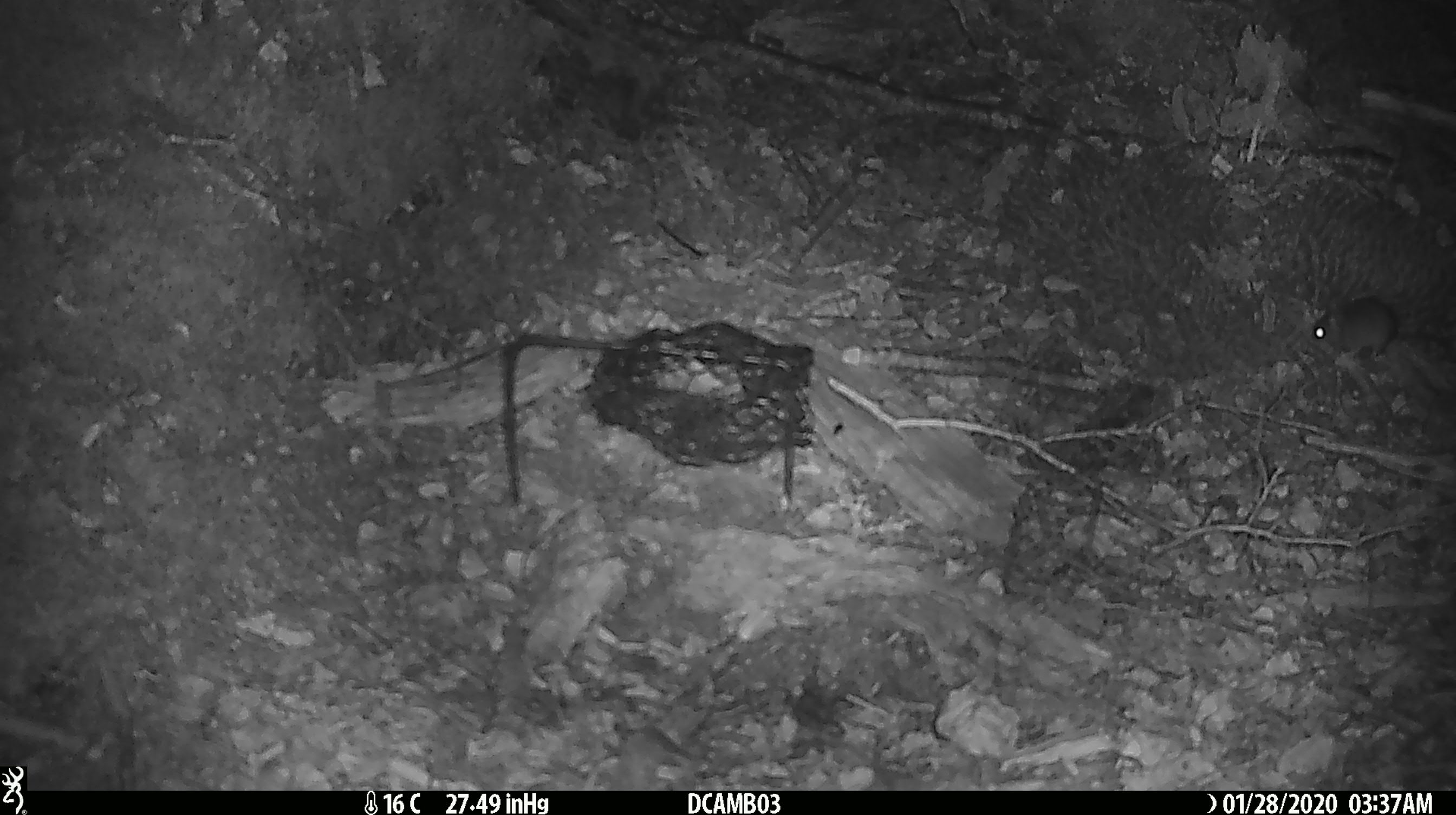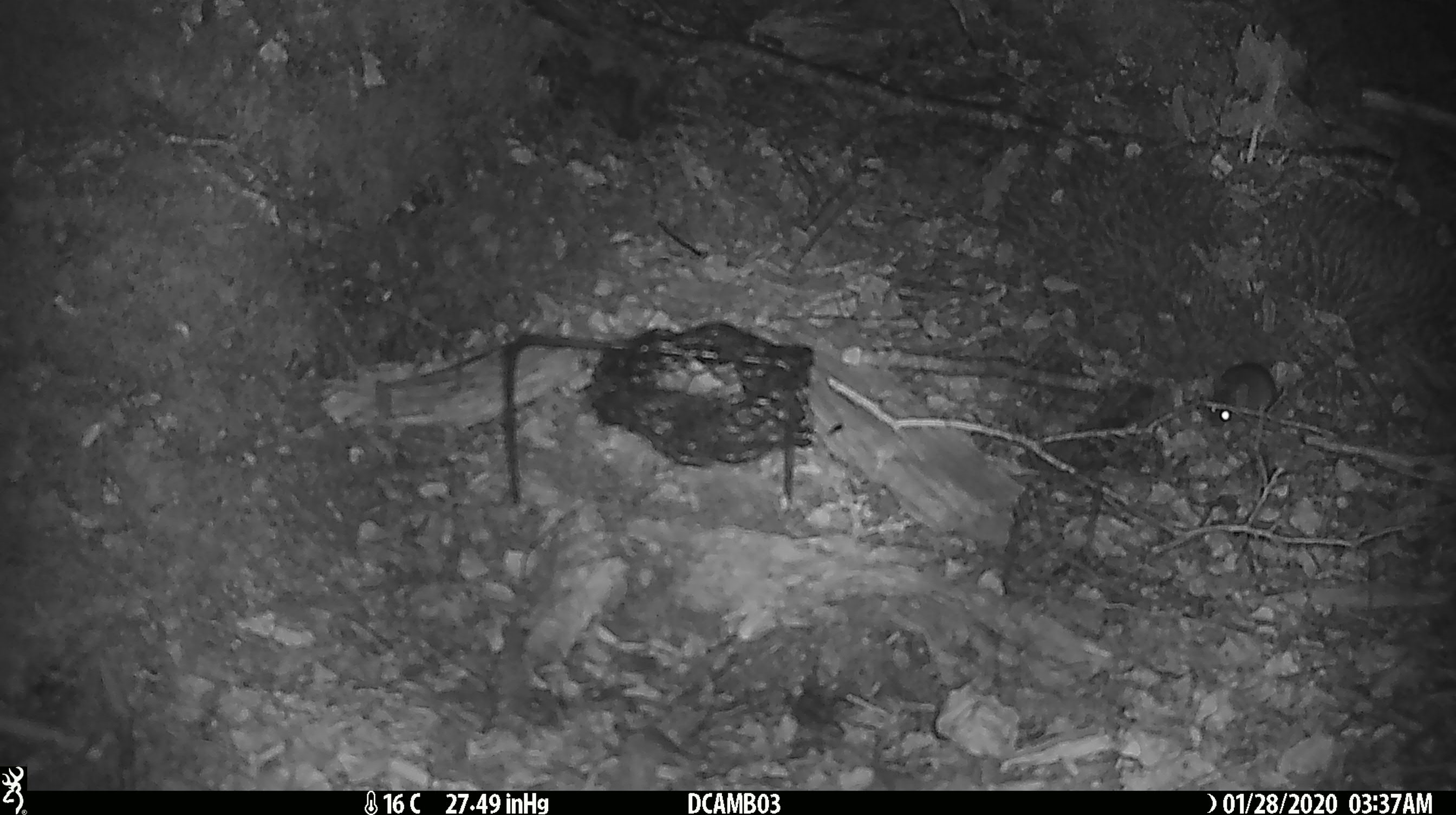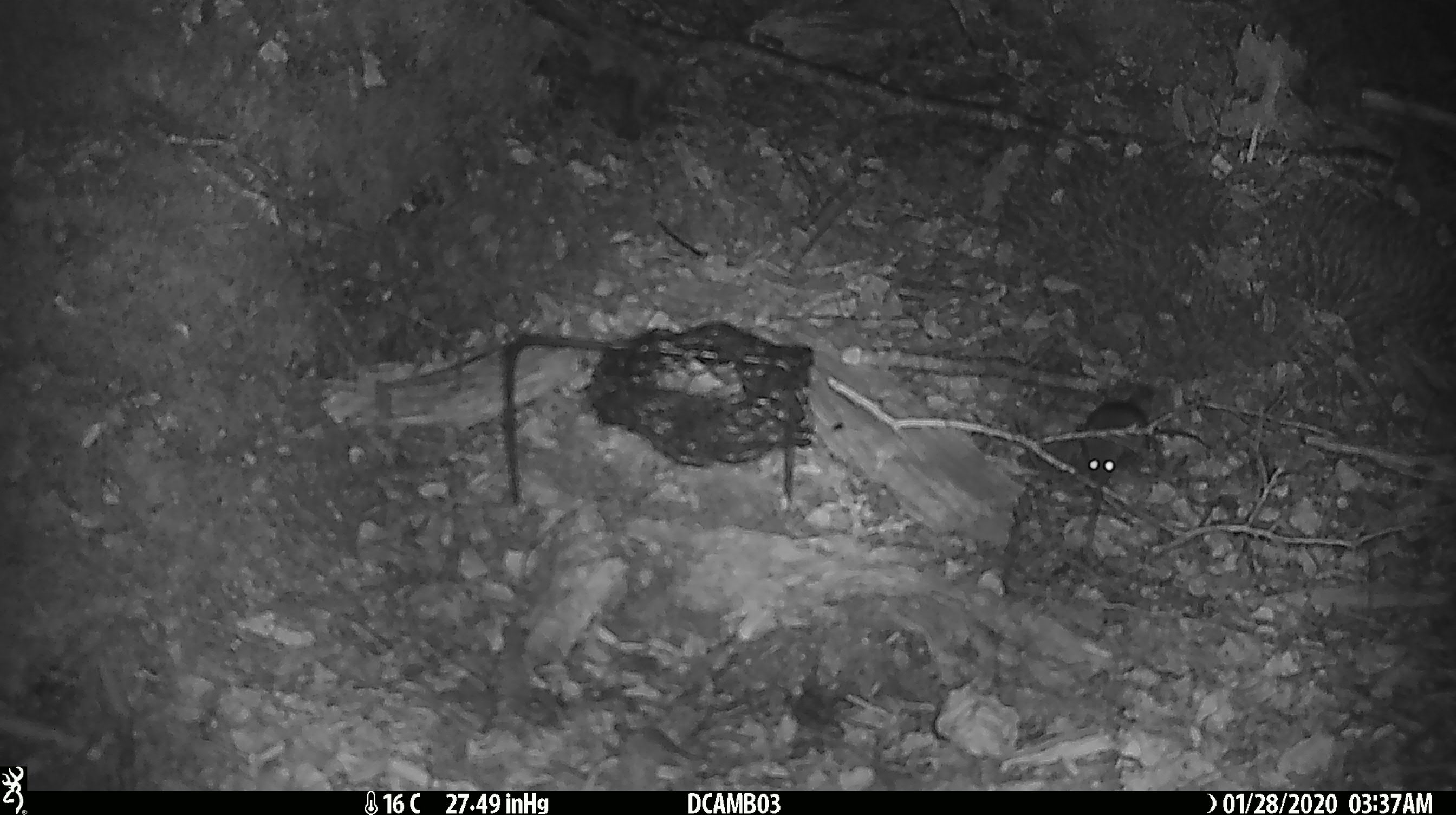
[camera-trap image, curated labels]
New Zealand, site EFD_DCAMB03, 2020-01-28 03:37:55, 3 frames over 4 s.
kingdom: Animalia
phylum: Chordata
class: Mammalia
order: Rodentia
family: Muridae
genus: Mus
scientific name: Mus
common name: mouse